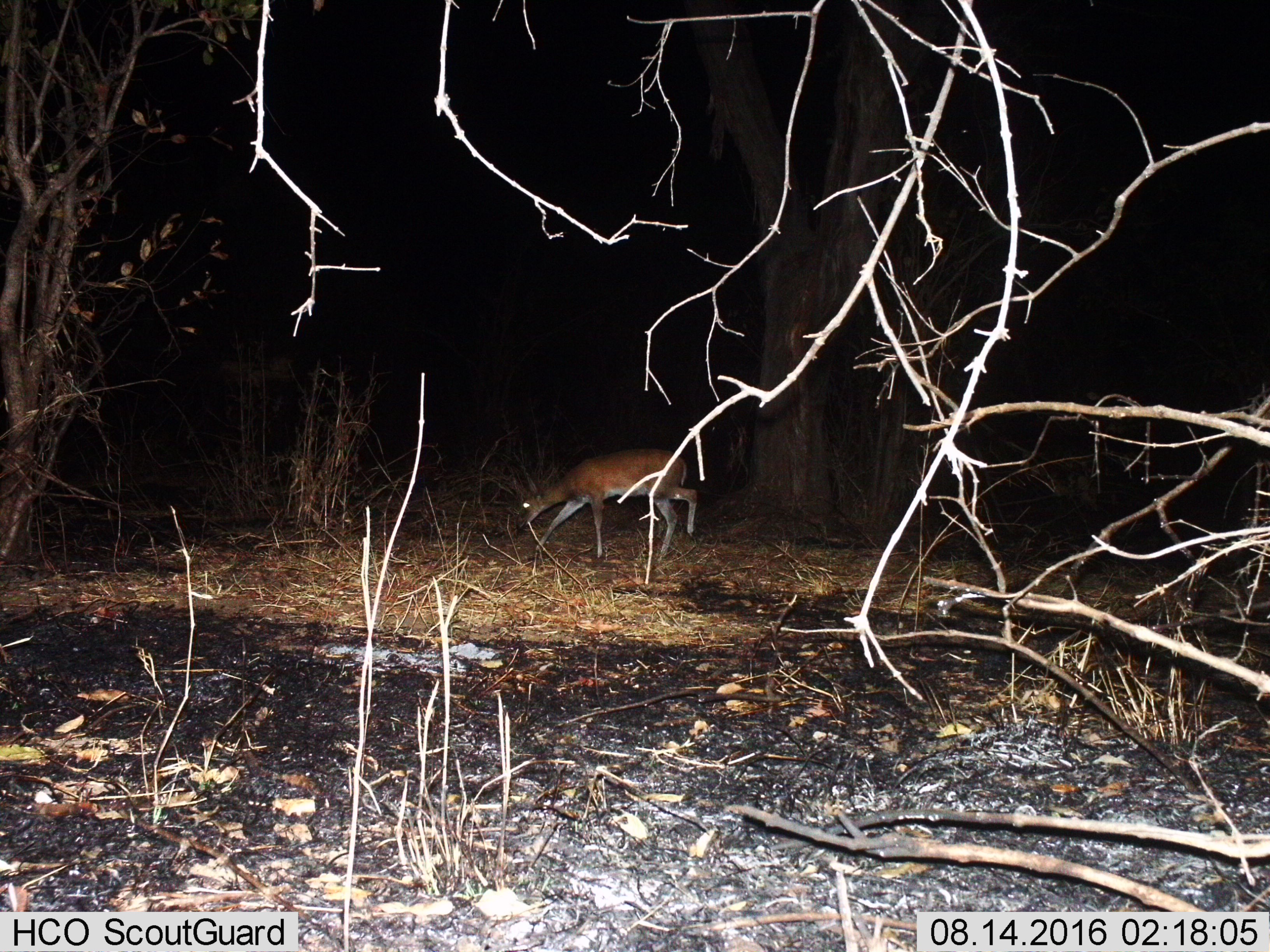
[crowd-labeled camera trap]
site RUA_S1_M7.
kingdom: Animalia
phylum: Chordata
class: Mammalia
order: Artiodactyla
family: Bovidae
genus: Sylvicapra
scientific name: Sylvicapra grimmia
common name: common duiker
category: duikercommongrey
Duikercommongrey (common duiker) (Sylvicapra grimmia), count 1. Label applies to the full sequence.